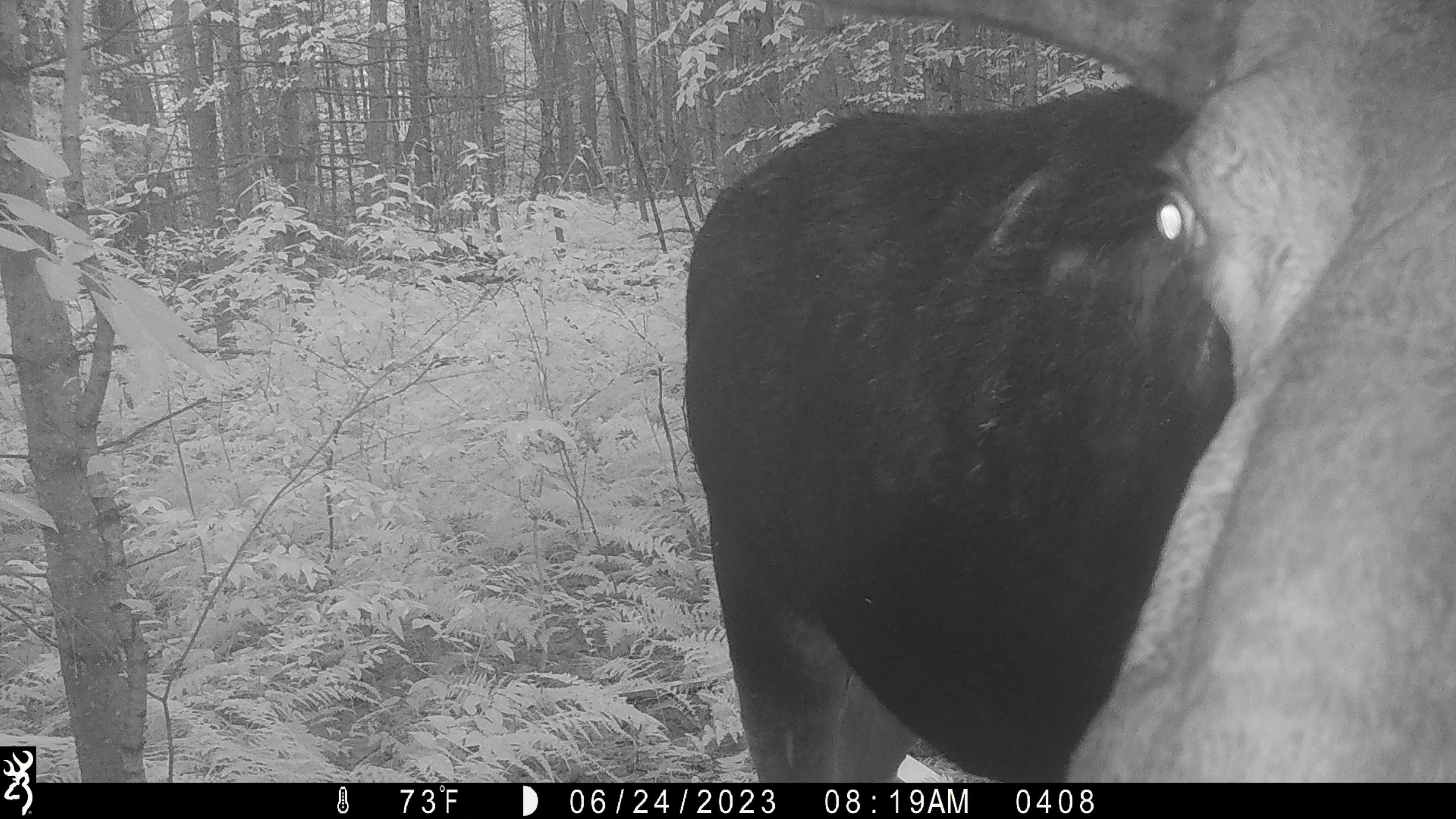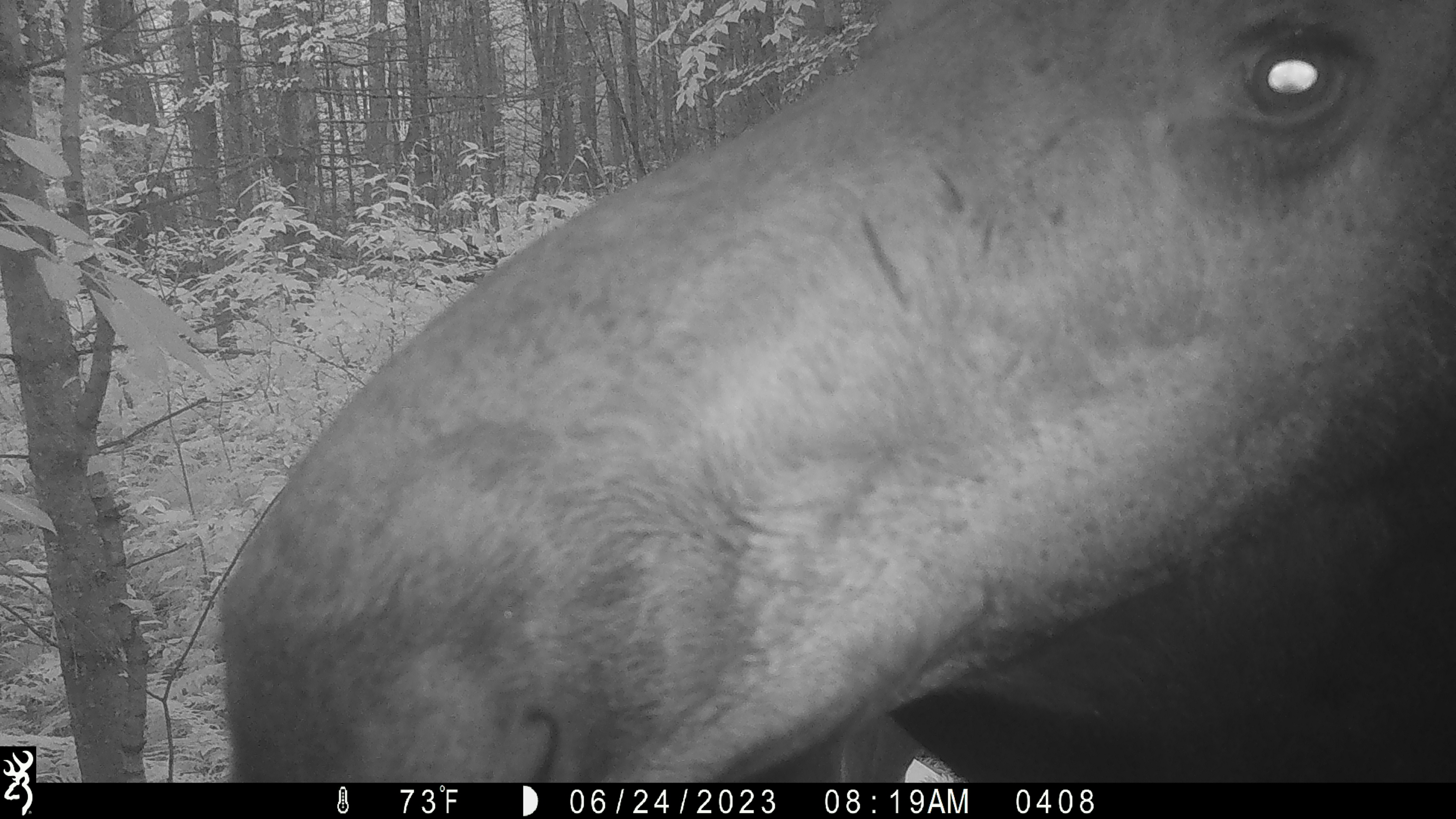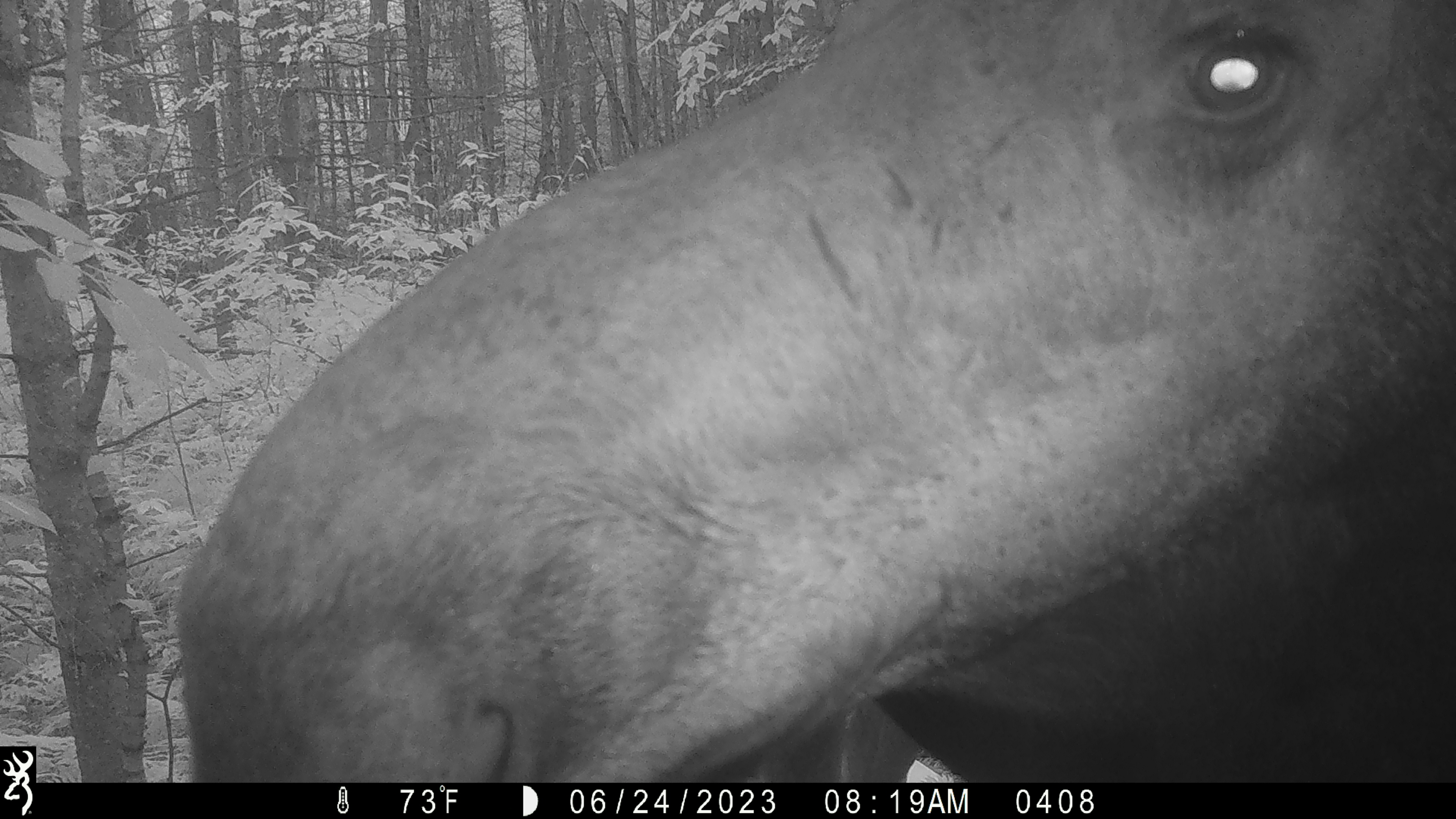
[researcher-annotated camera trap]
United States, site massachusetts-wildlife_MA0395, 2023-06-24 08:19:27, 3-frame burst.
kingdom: Animalia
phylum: Chordata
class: Mammalia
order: Artiodactyla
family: Cervidae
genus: Alces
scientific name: Alces alces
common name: moose